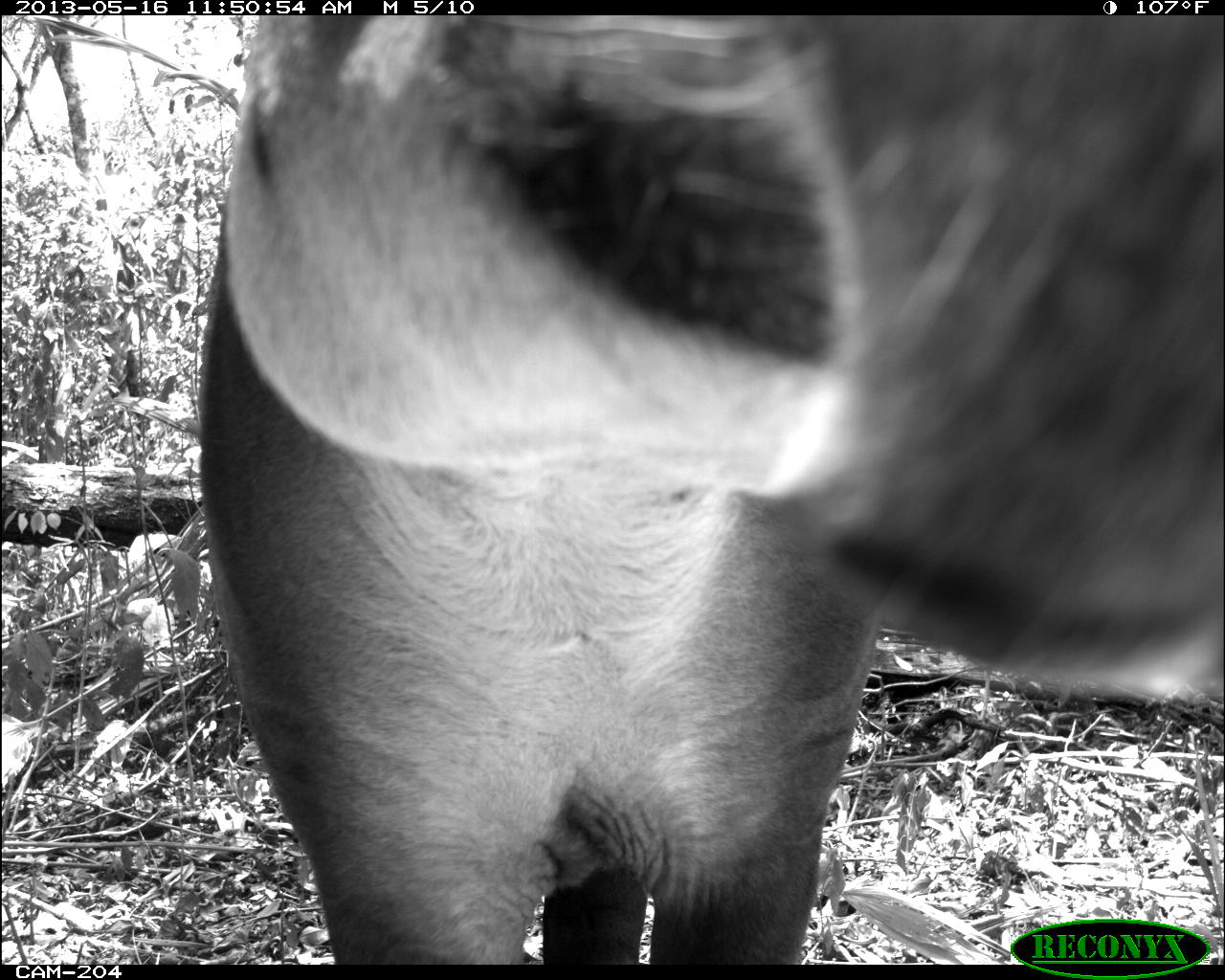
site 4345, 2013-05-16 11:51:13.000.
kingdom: Animalia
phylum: Chordata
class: Mammalia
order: Perissodactyla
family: Tapiridae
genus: Tapirus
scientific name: Tapirus bairdii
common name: baird's tapir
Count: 1.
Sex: female.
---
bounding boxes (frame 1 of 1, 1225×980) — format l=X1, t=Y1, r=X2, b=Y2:
tapirus bairdii: l=194, t=14, r=1225, b=962